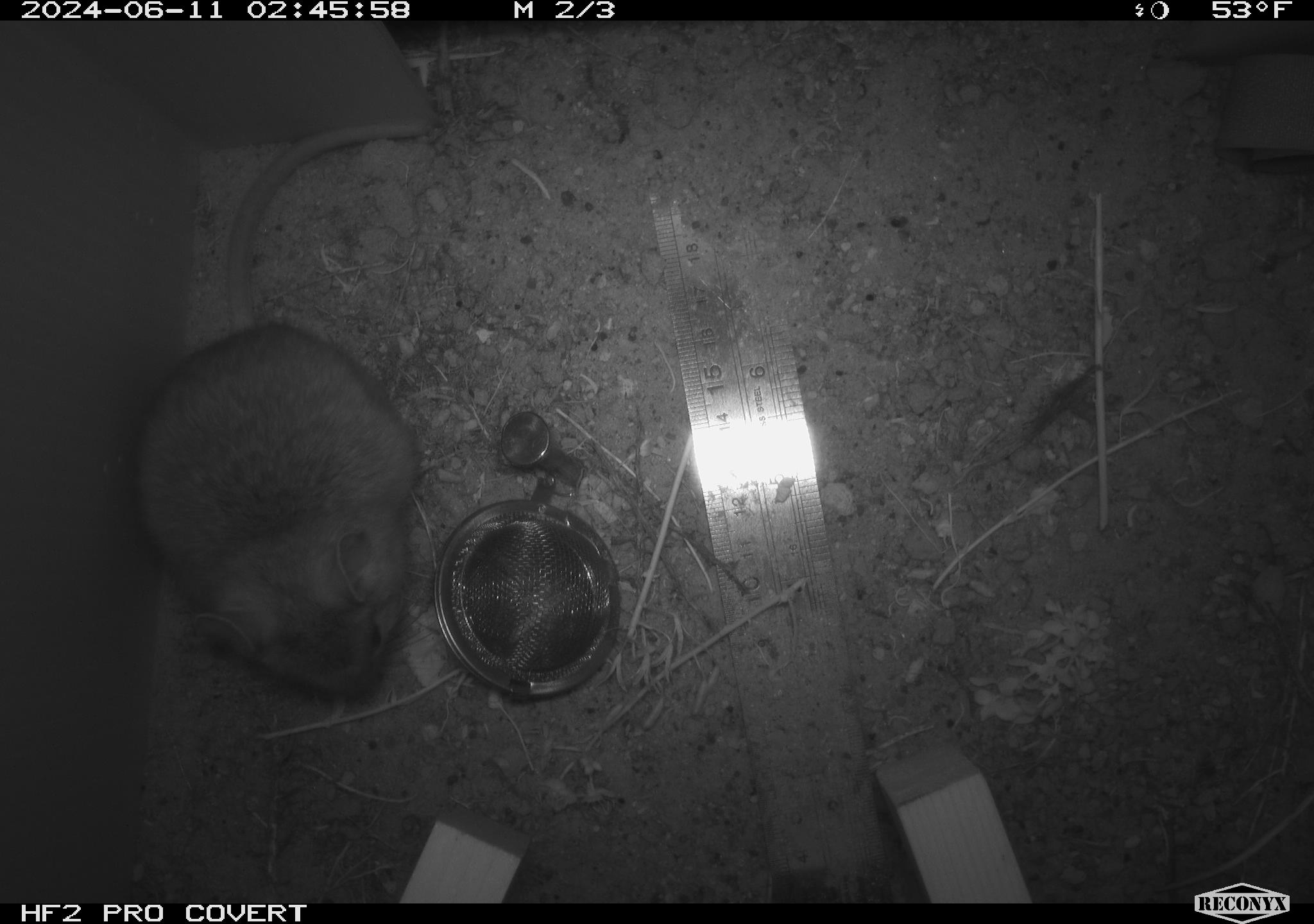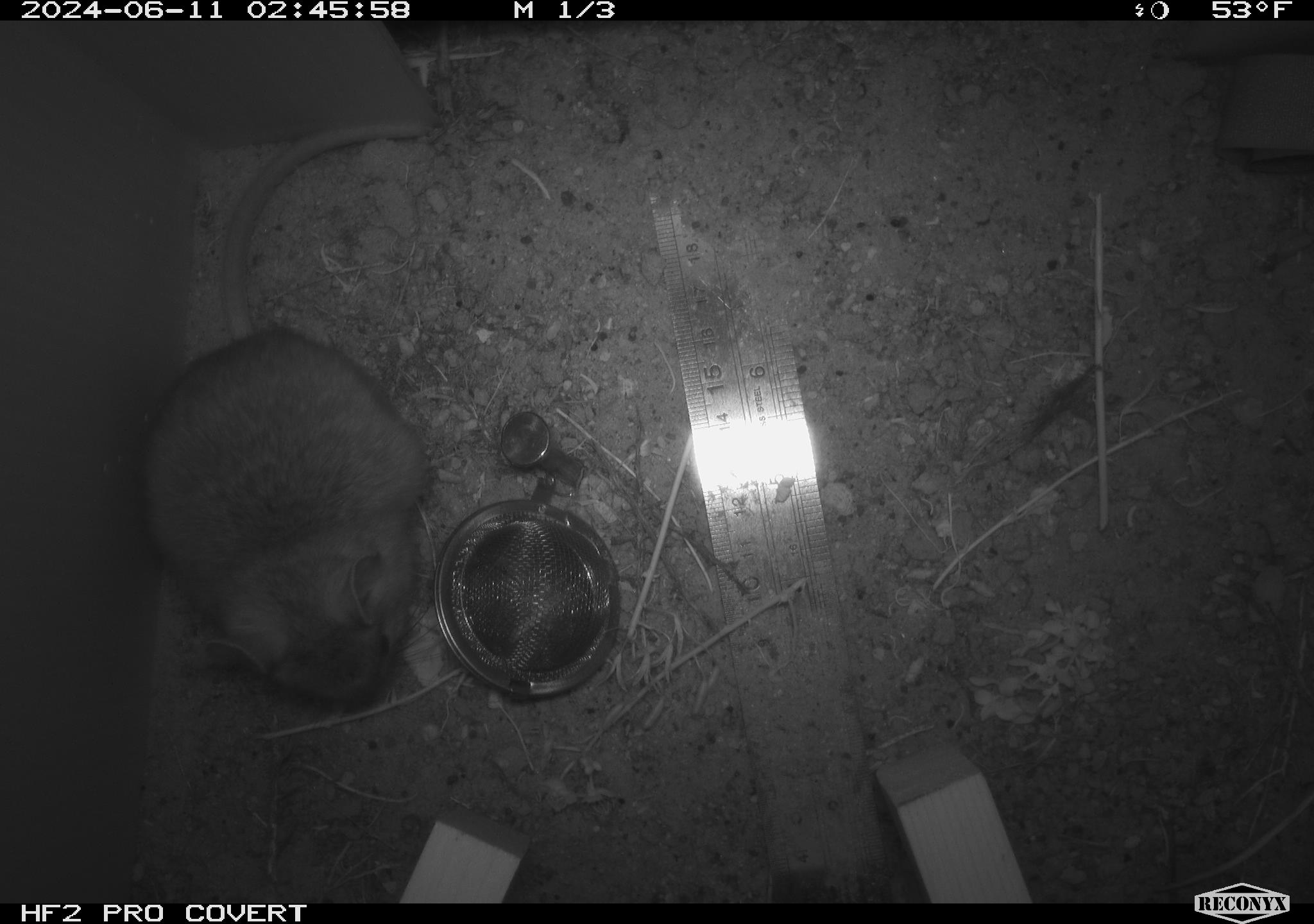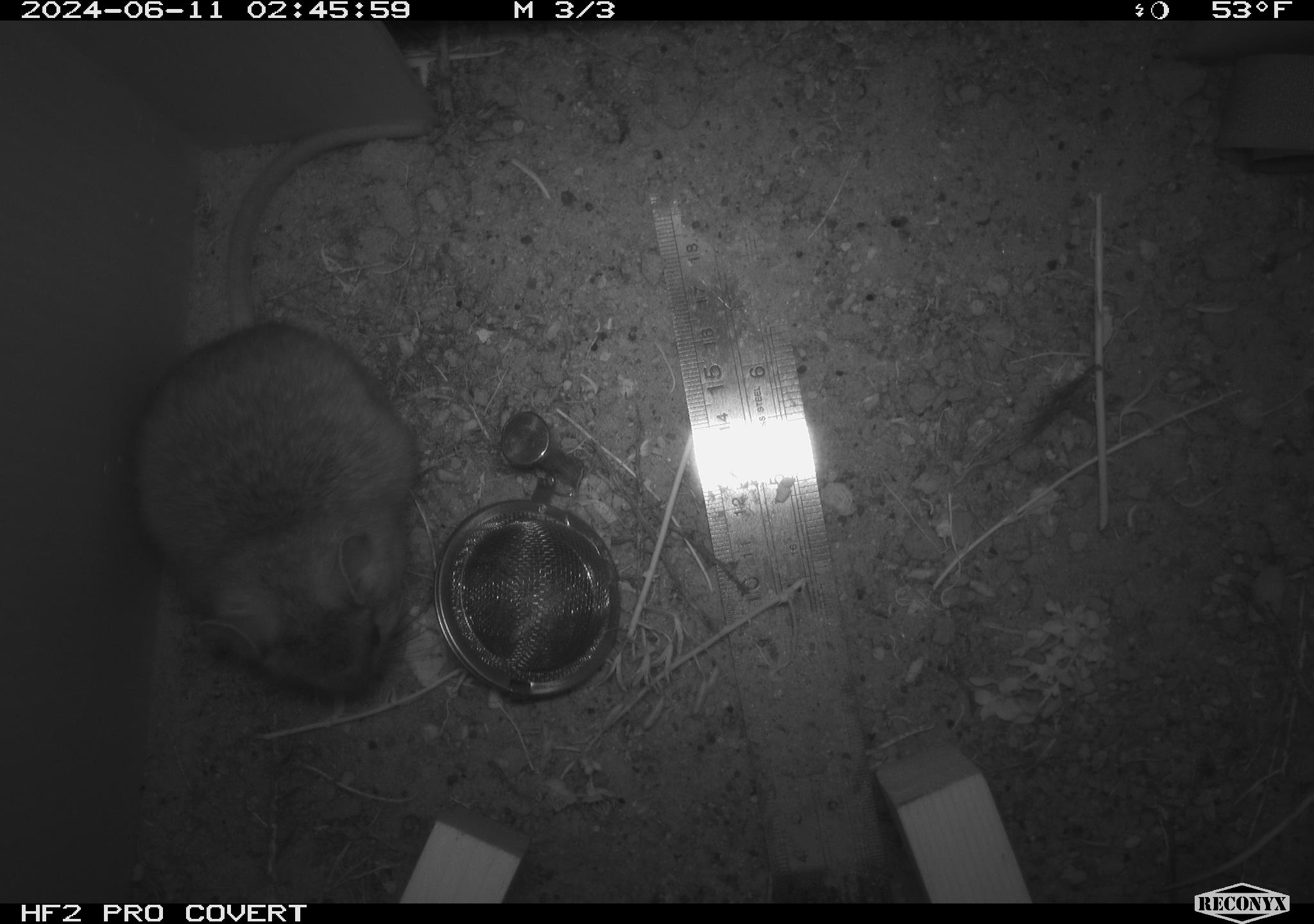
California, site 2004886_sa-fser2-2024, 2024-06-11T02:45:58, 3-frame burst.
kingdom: Animalia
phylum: Chordata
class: Mammalia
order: Rodentia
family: Cricetidae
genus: Neotoma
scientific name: Neotoma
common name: pack rat or woodrat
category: neotoma species